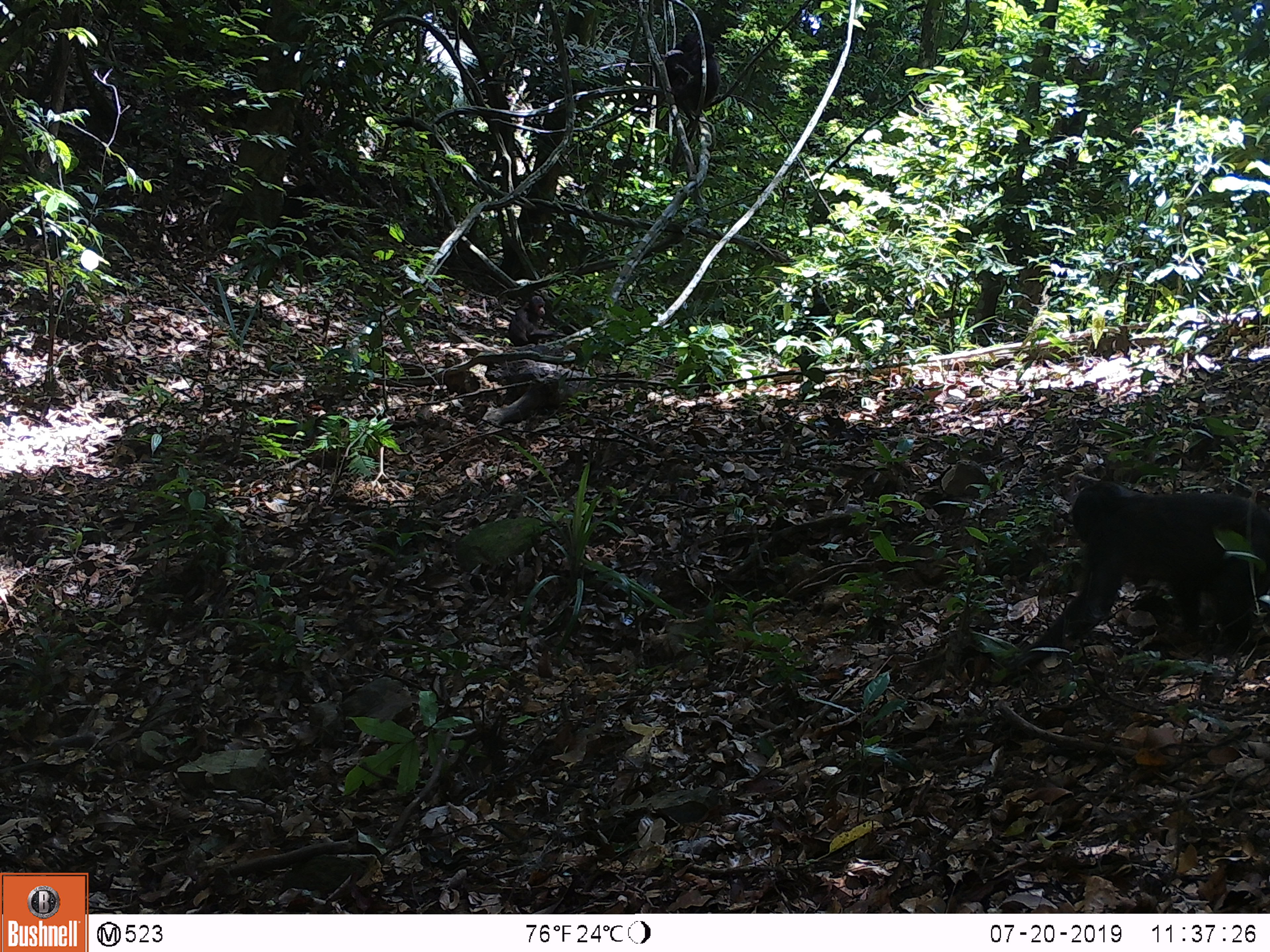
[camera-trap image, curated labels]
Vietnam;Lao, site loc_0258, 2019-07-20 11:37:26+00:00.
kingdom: Animalia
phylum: Chordata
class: Mammalia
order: Primates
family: Cercopithecidae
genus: Macaca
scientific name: Macaca arctoides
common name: stump-tailed macaque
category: stump tailed macaque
Stump tailed macaque (stump-tailed macaque) (Macaca arctoides). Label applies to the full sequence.